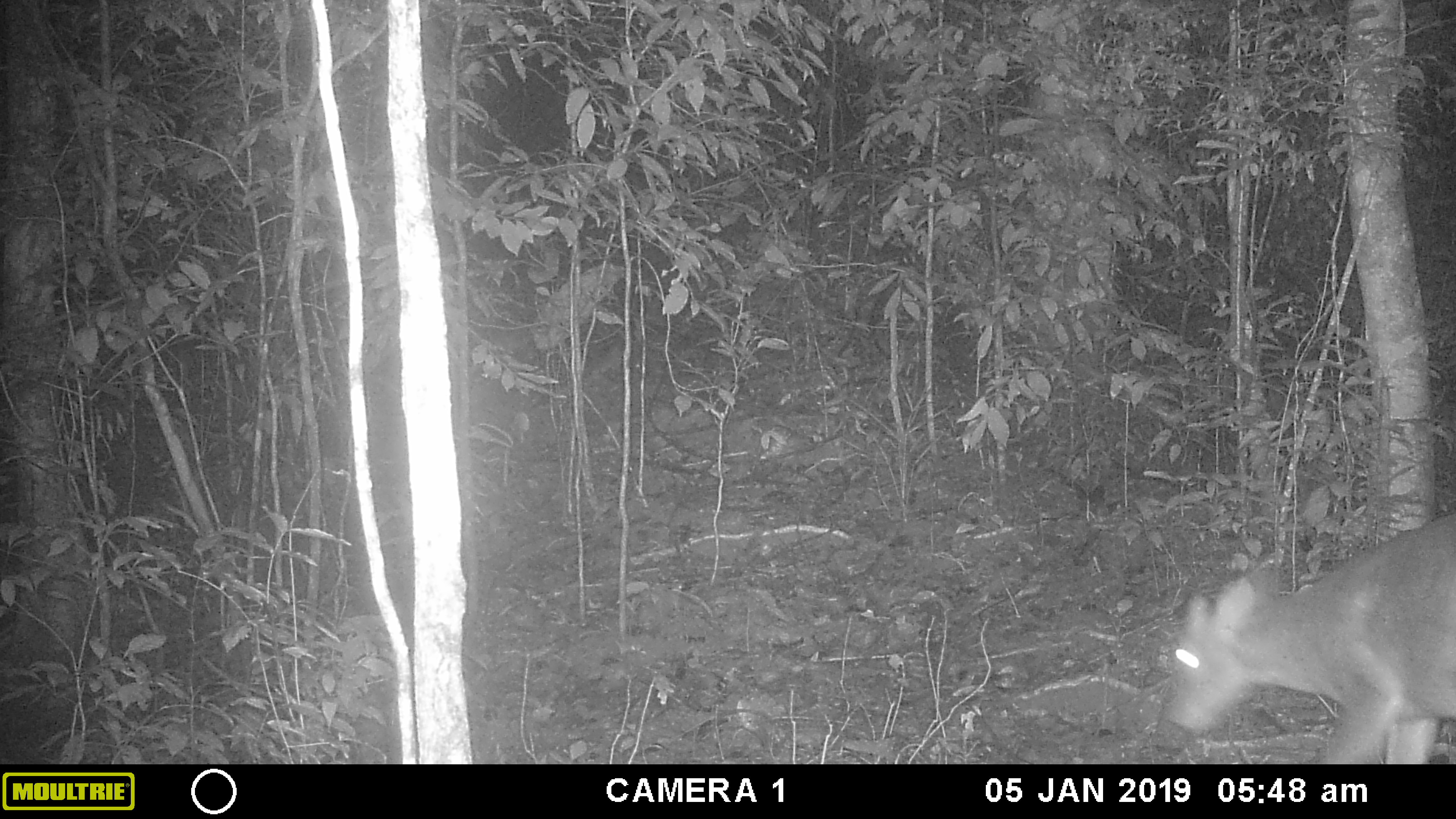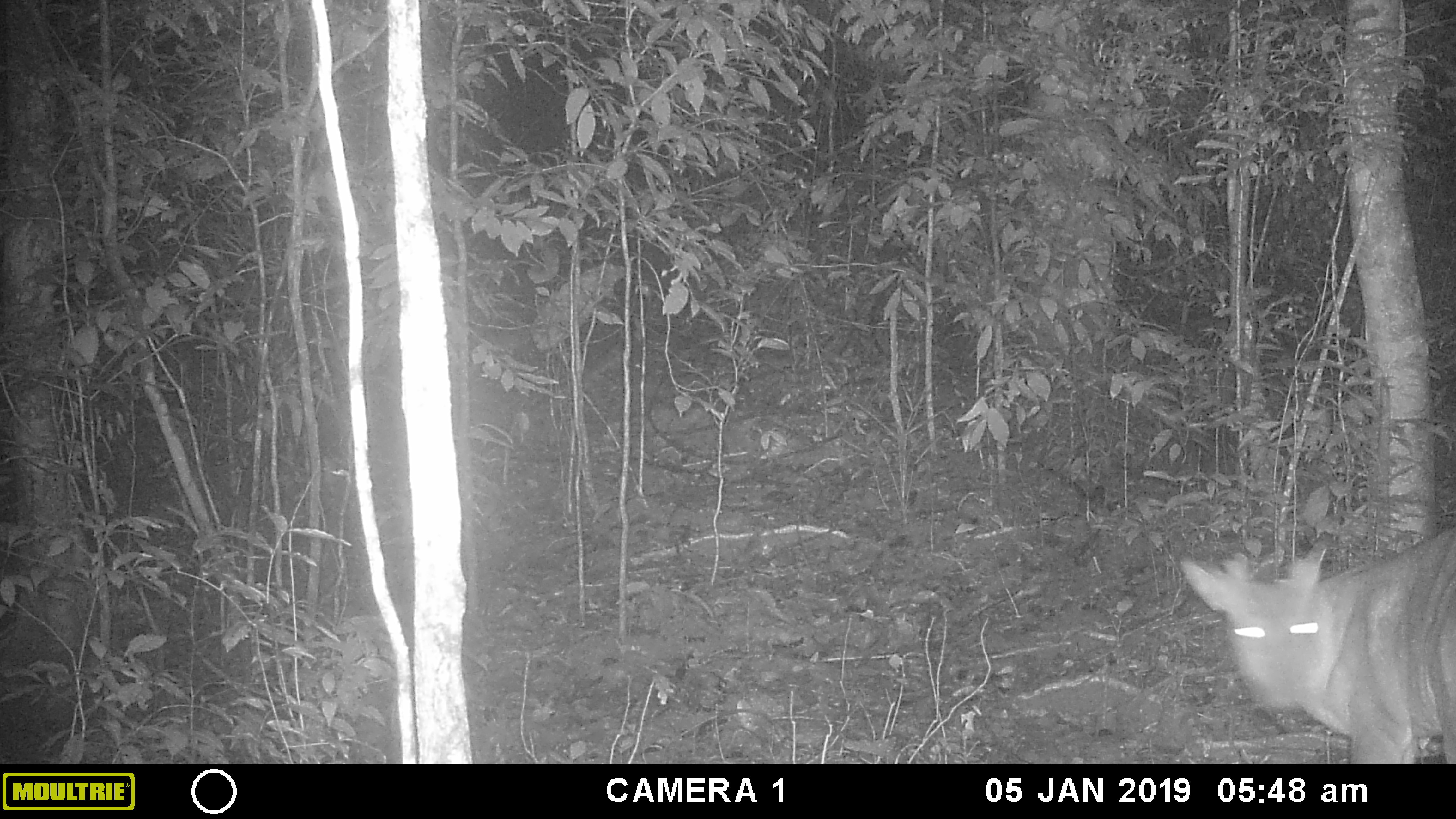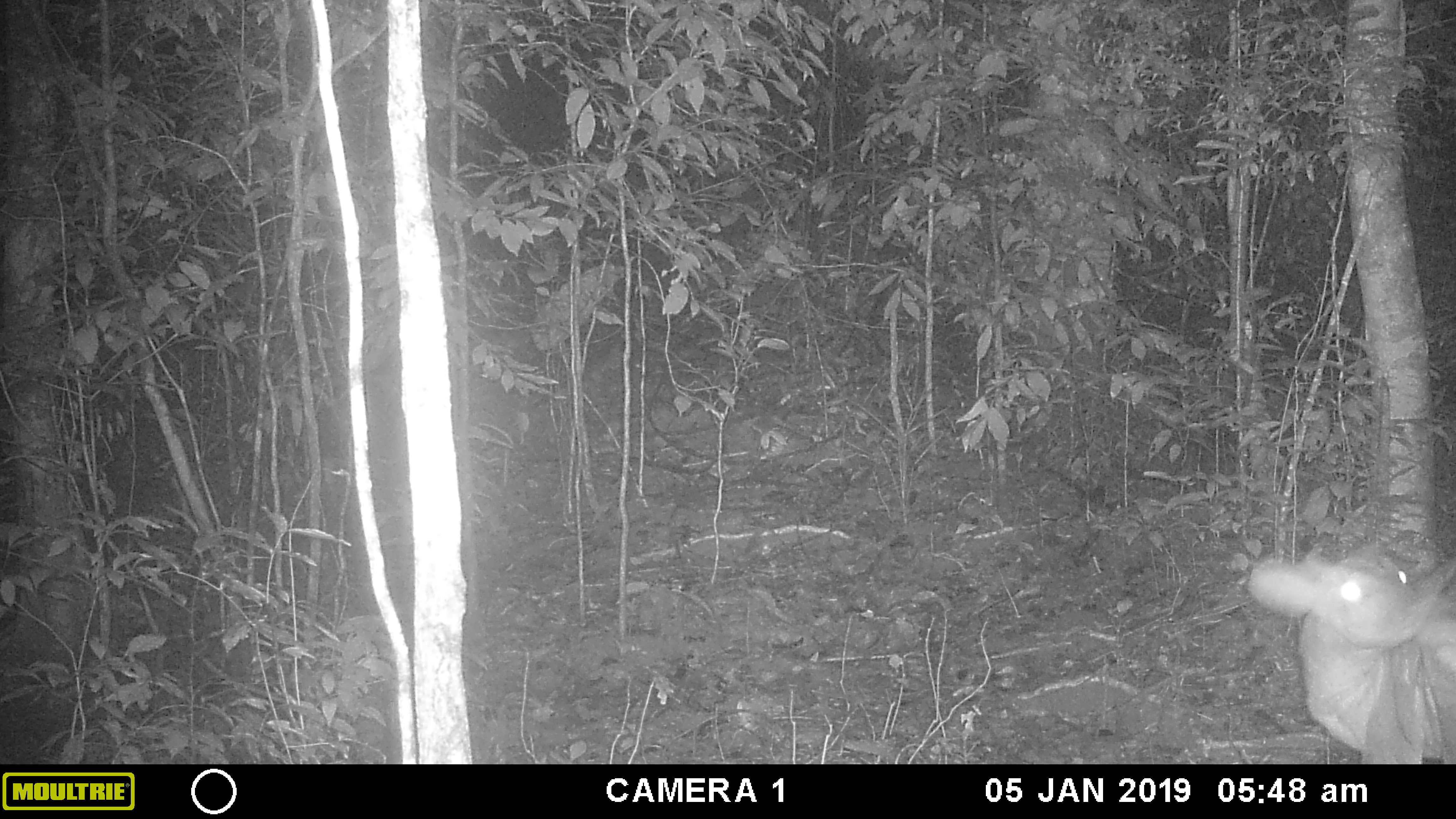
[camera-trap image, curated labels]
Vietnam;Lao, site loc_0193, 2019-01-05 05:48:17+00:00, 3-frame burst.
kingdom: Animalia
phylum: Chordata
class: Mammalia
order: Artiodactyla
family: Cervidae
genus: Muntiacus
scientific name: Muntiacus vuquangensis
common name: large-antlered muntjac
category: large antlered muntjac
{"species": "large antlered muntjac (large-antlered muntjac) (Muntiacus vuquangensis)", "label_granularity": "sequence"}